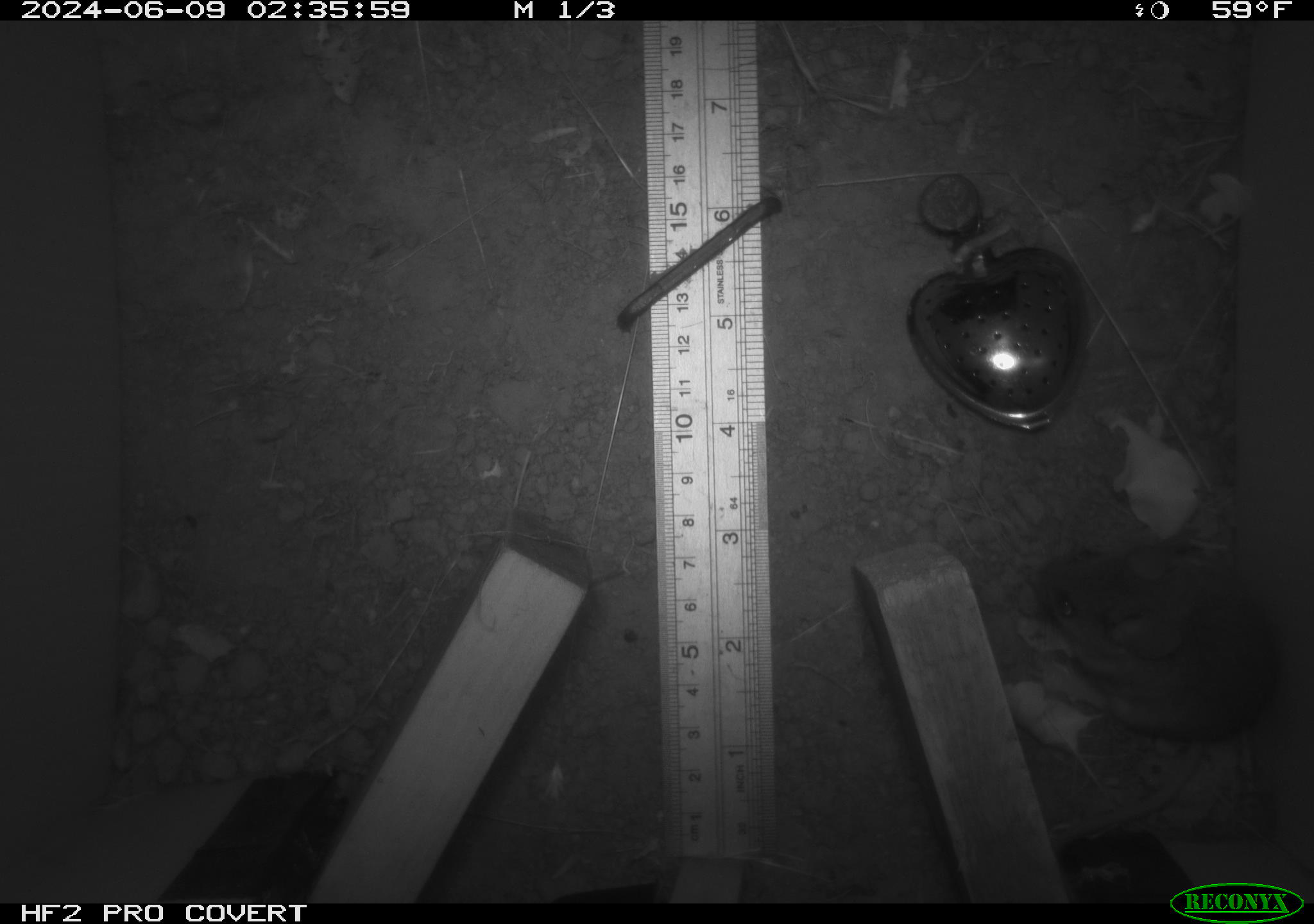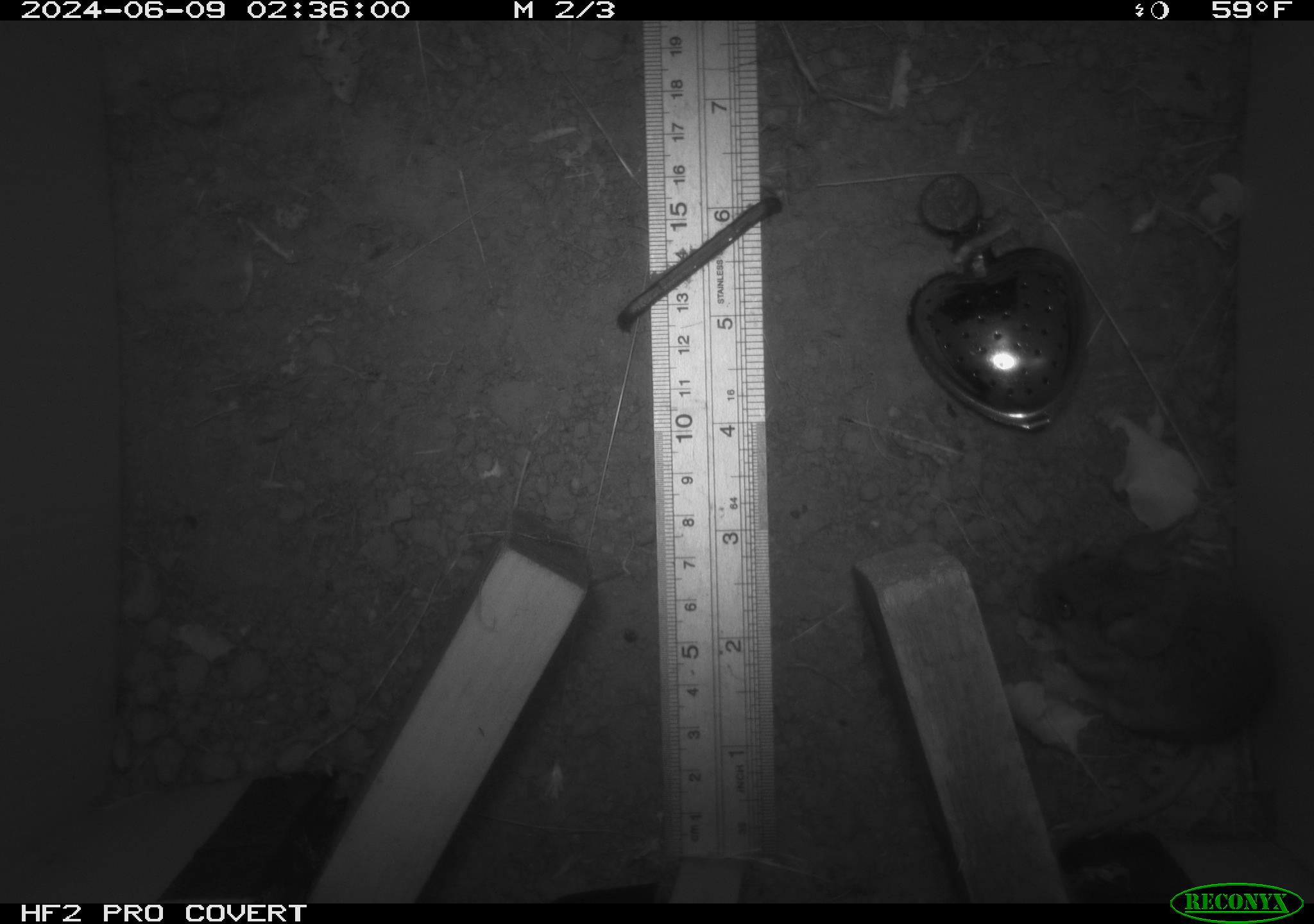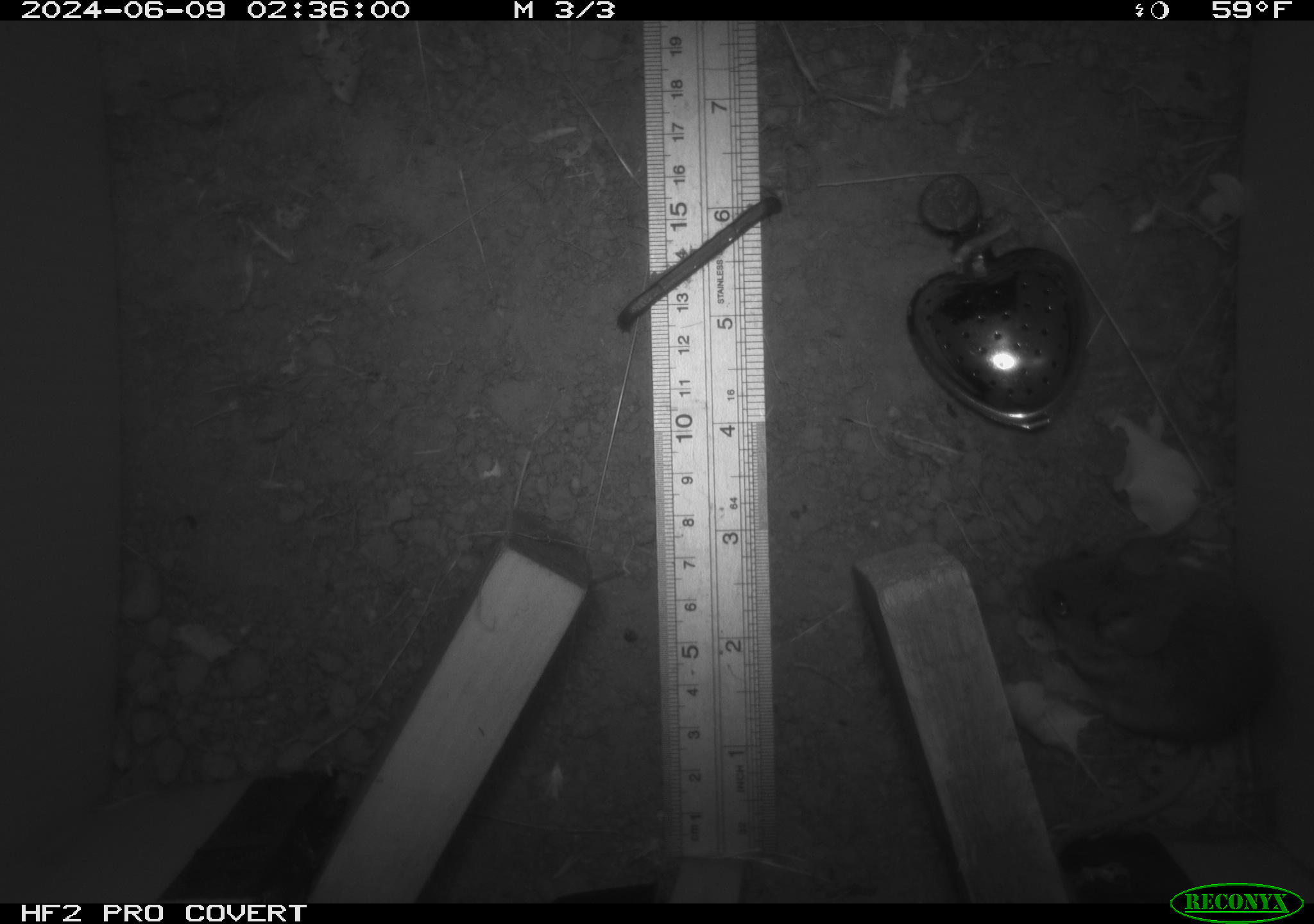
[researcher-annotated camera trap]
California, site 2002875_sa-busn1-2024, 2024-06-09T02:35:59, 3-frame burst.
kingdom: Animalia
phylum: Chordata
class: Mammalia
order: Rodentia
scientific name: Rodentia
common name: rodent